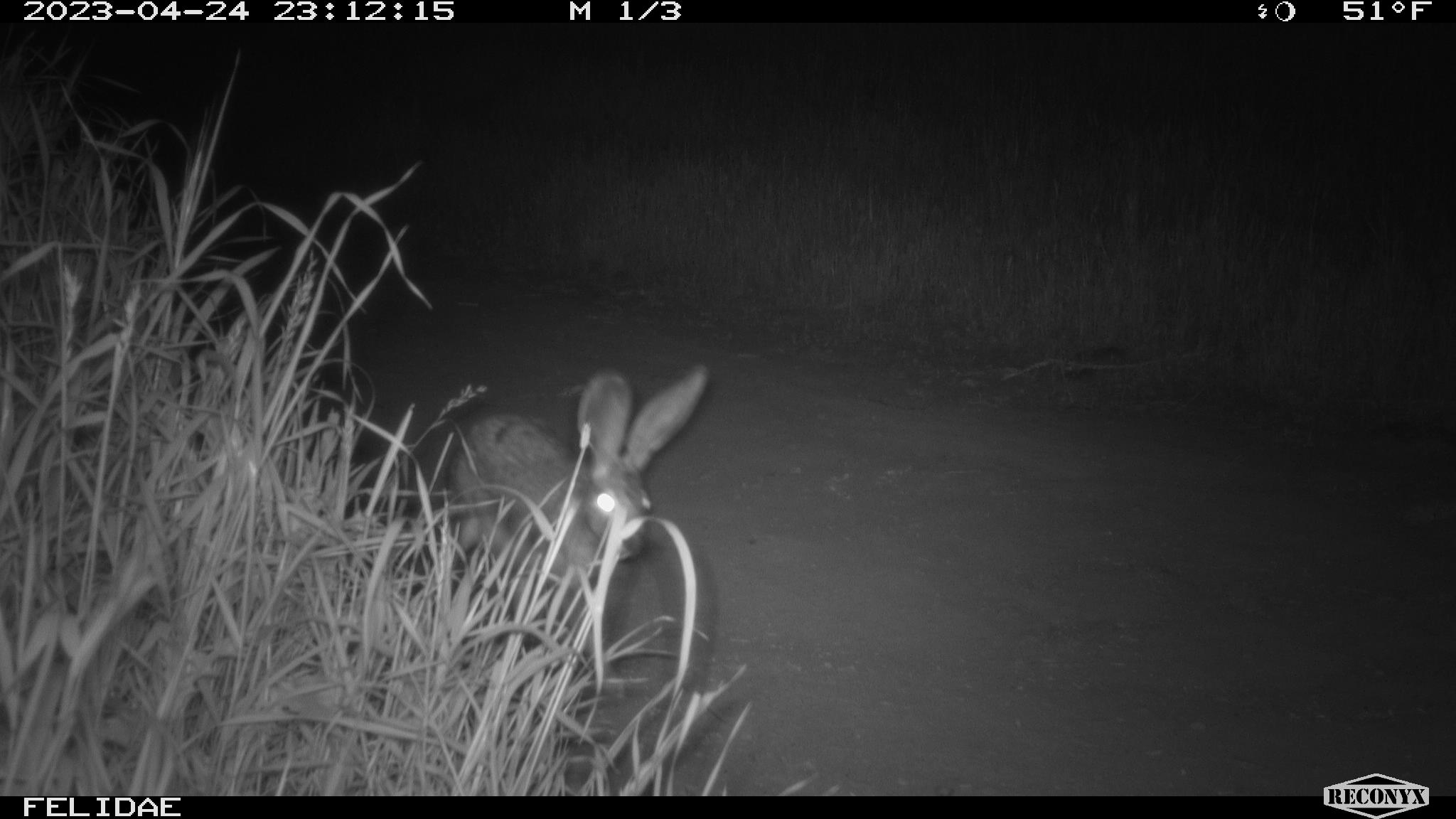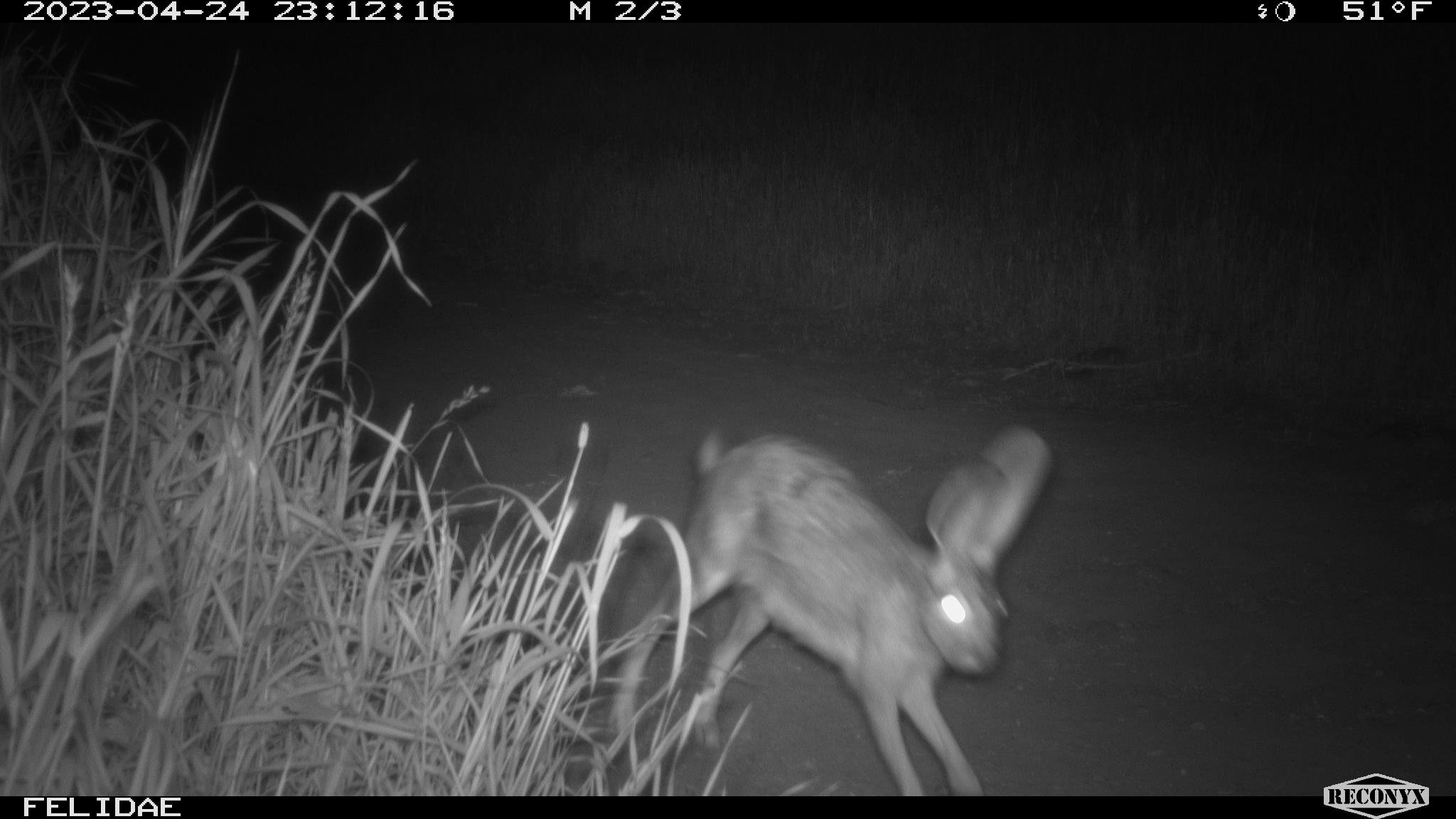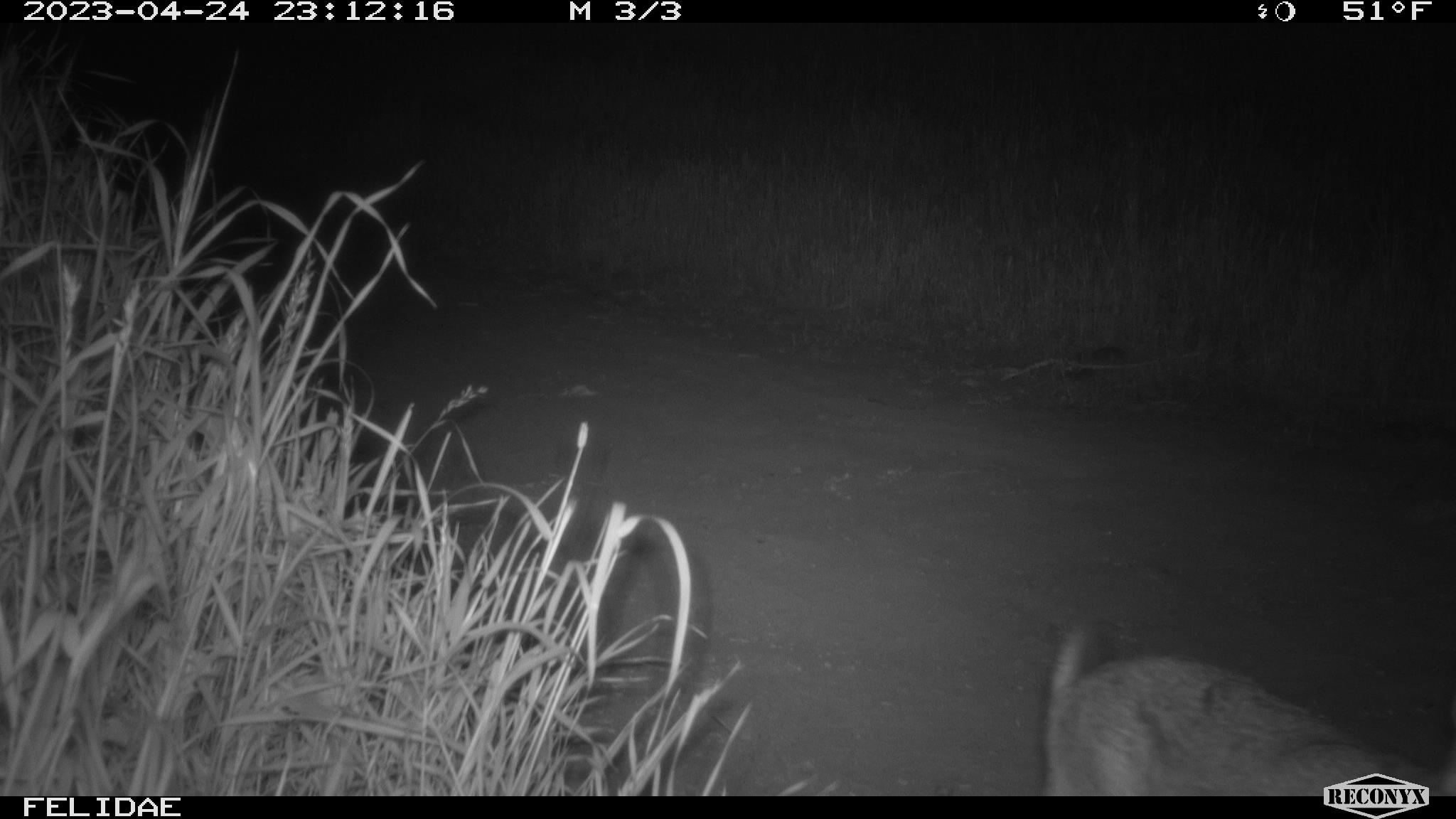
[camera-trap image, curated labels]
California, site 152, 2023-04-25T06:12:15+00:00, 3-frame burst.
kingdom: Animalia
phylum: Chordata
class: Mammalia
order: Lagomorpha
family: Leporidae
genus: Lepus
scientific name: Lepus californicus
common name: black-tailed jackrabbit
Black-tailed jackrabbit (Lepus californicus).